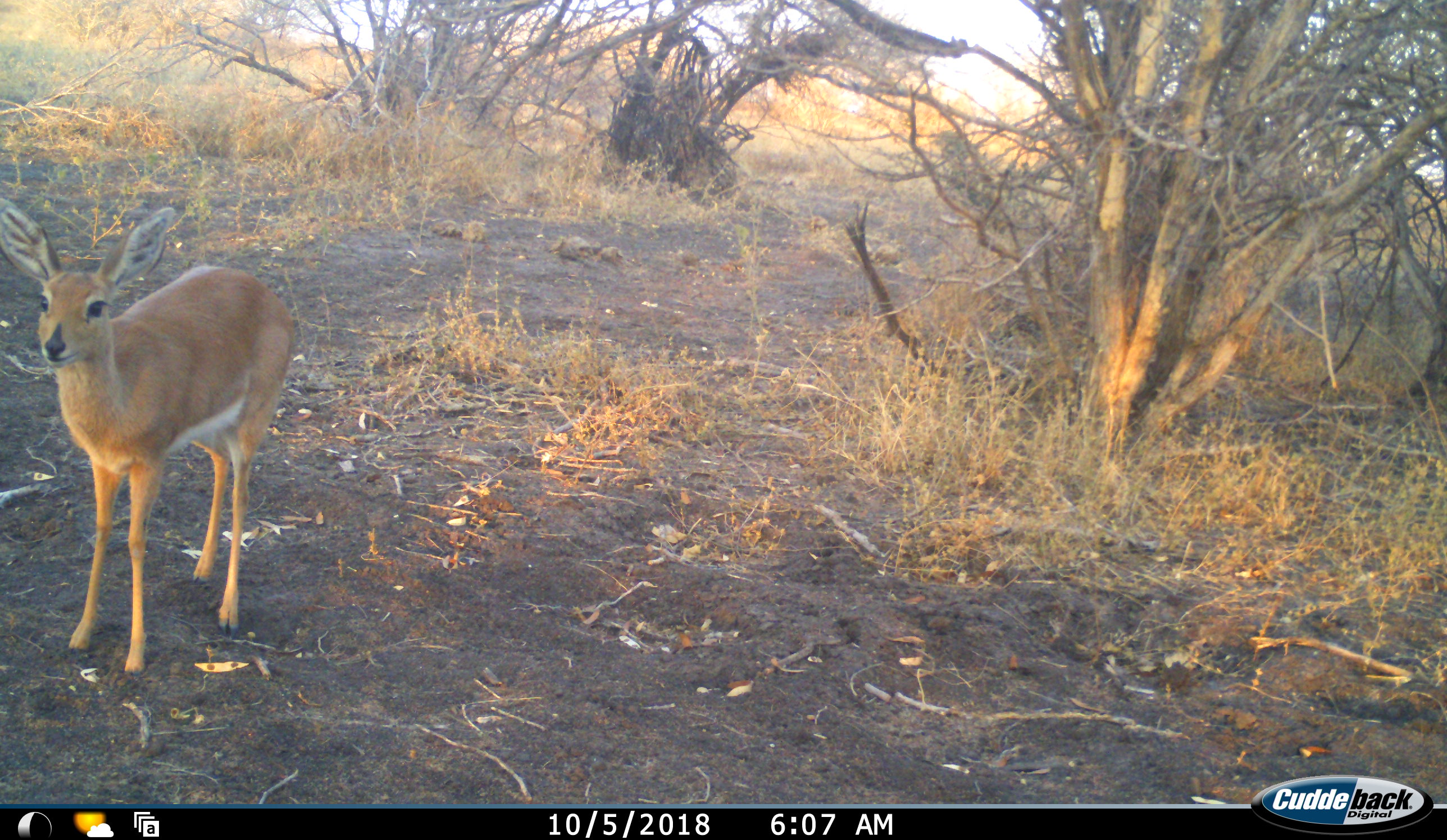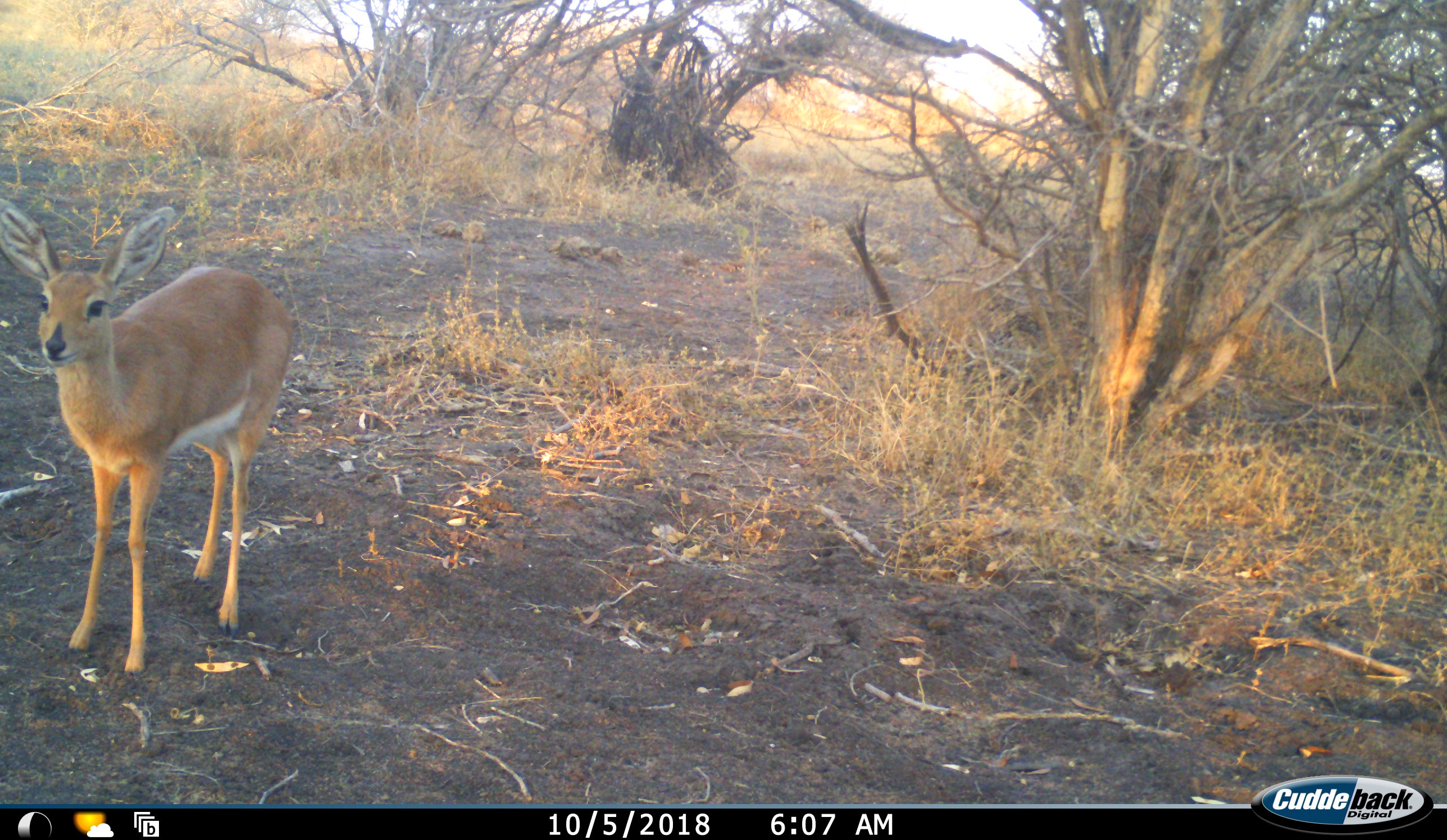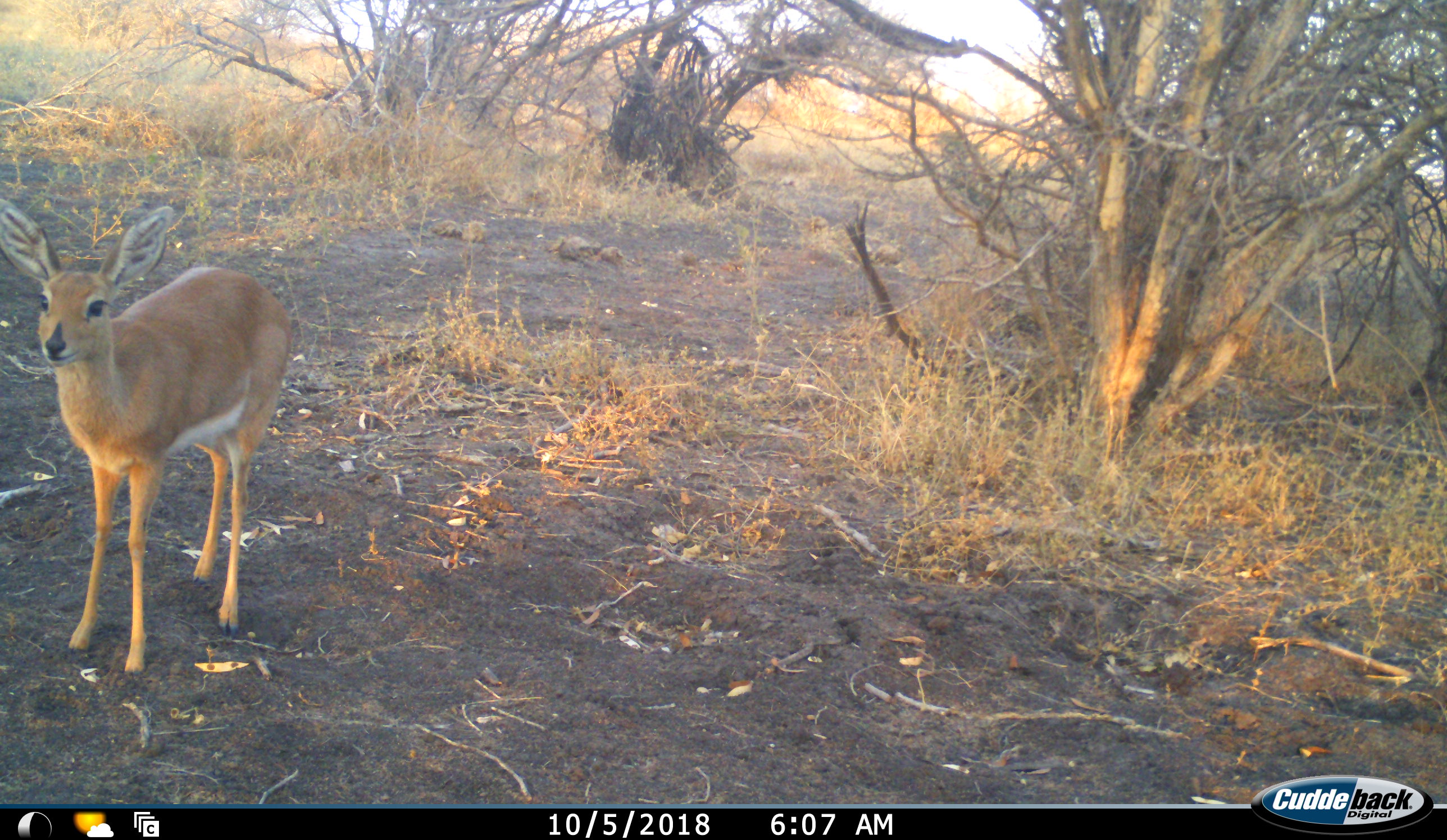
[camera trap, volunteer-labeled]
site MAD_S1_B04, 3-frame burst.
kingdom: Animalia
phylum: Chordata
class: Mammalia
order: Artiodactyla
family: Bovidae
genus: Aepyceros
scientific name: Aepyceros melampus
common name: impala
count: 1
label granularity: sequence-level